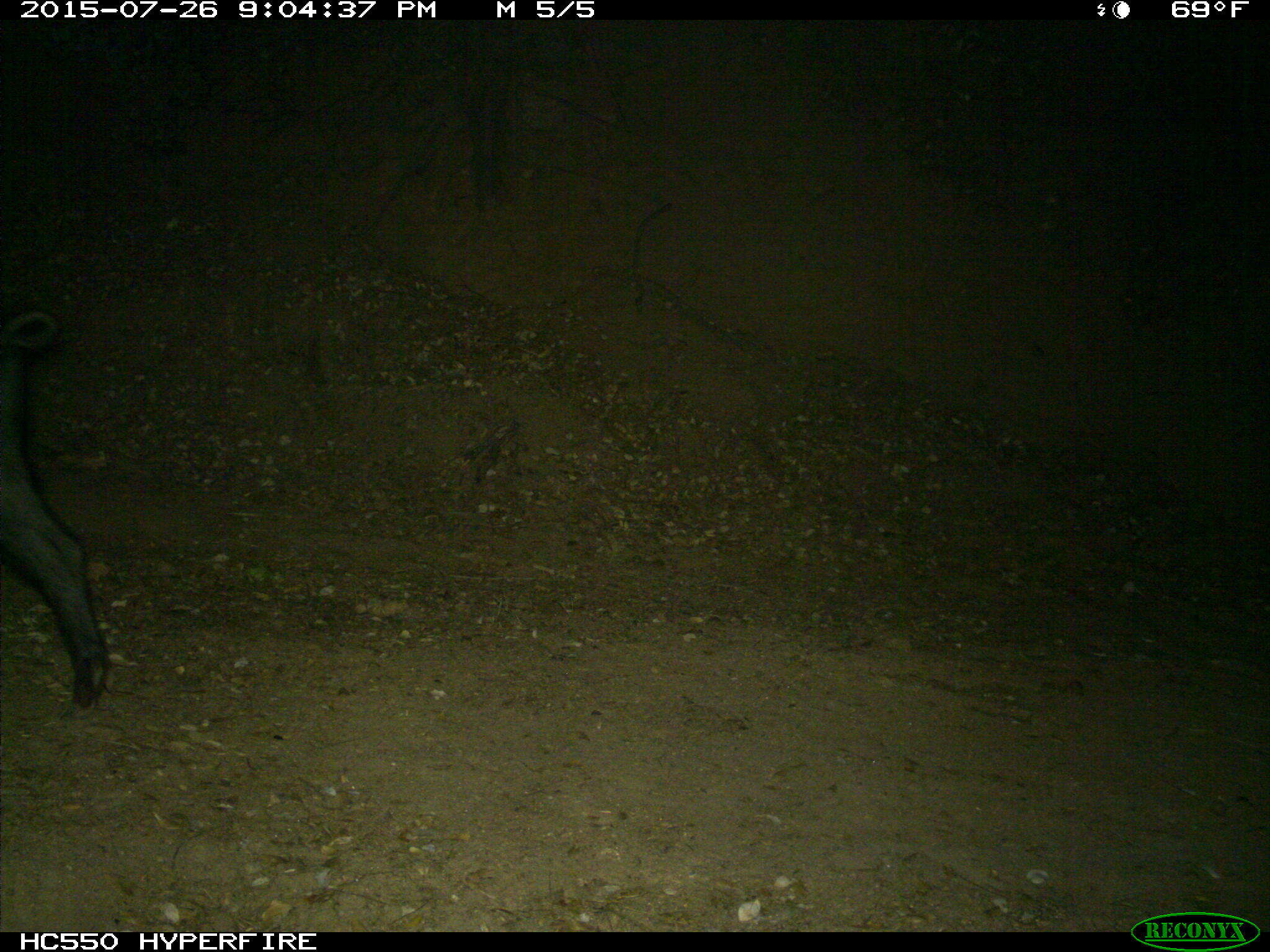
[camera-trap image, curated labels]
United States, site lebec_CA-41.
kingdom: Animalia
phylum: Chordata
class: Mammalia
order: Artiodactyla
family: Suidae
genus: Sus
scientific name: Sus scrofa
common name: wild boar